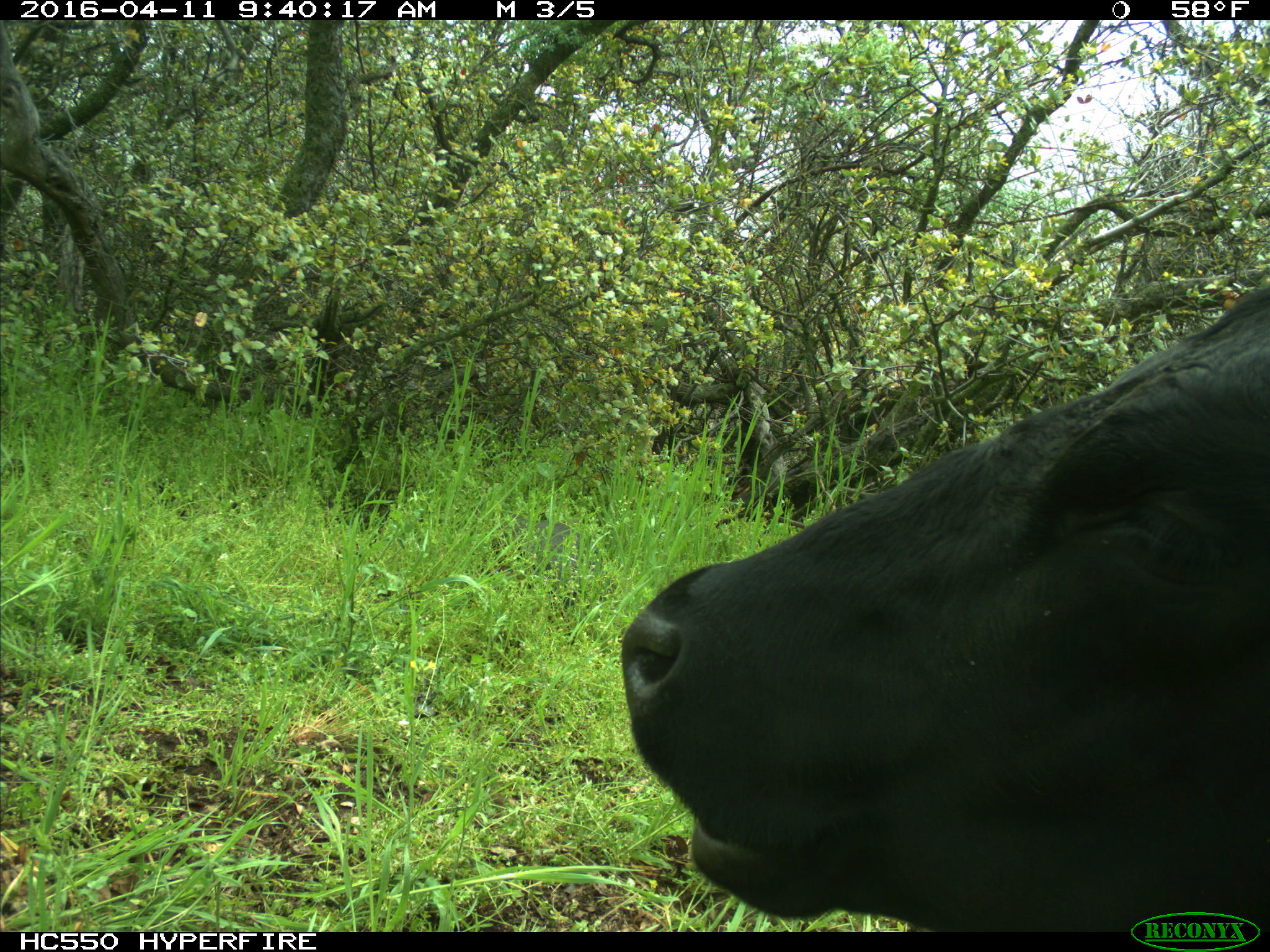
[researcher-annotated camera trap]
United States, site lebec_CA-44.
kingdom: Animalia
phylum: Chordata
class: Mammalia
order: Artiodactyla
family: Bovidae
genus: Bos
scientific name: Bos taurus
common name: domestic cow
Bos taurus (domestic cow).